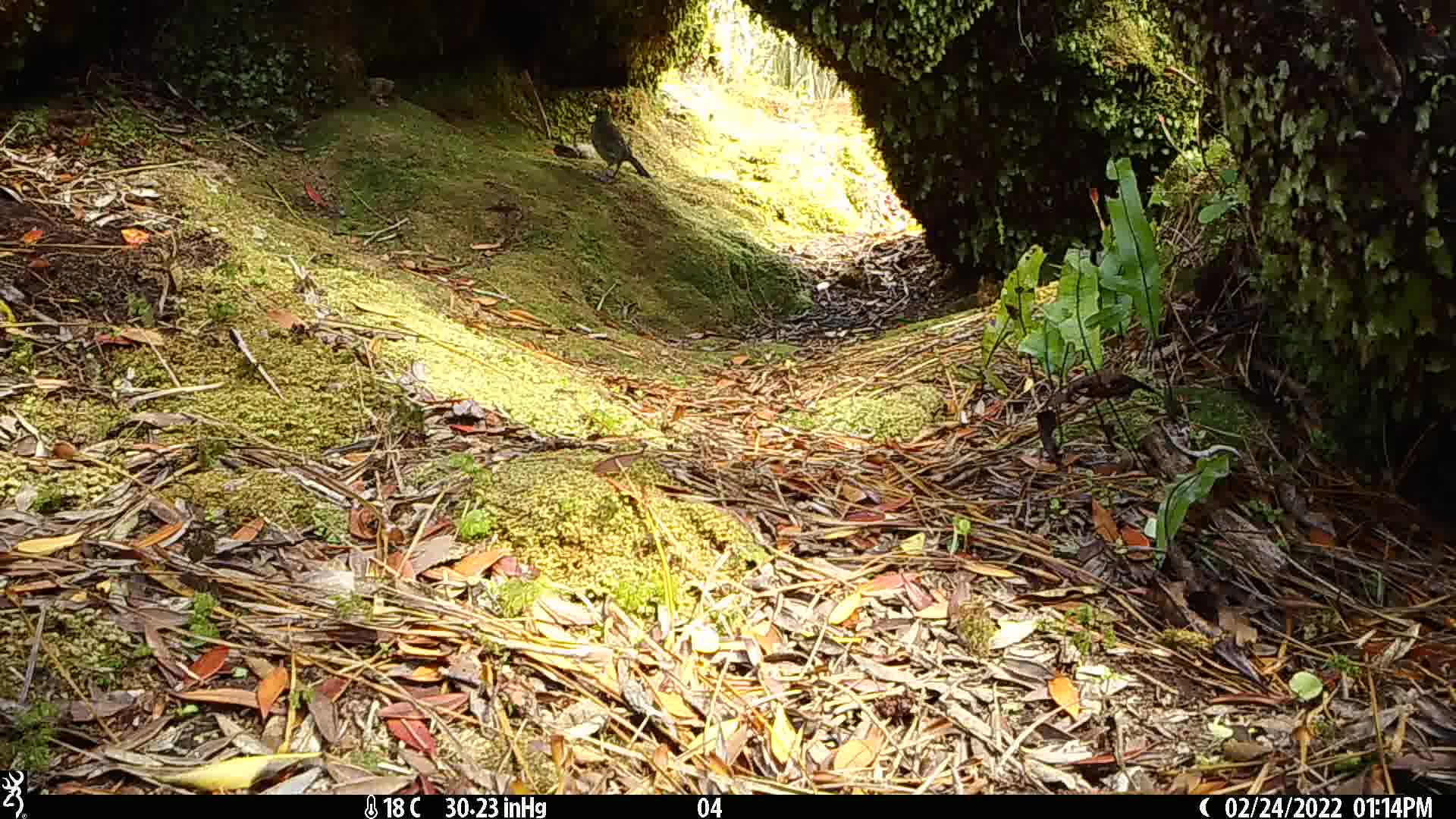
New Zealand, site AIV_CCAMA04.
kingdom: Animalia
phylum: Chordata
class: Aves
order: Passeriformes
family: Meliphagidae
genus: Anthornis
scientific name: Anthornis melanura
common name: new zealand bellbird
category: bellbird